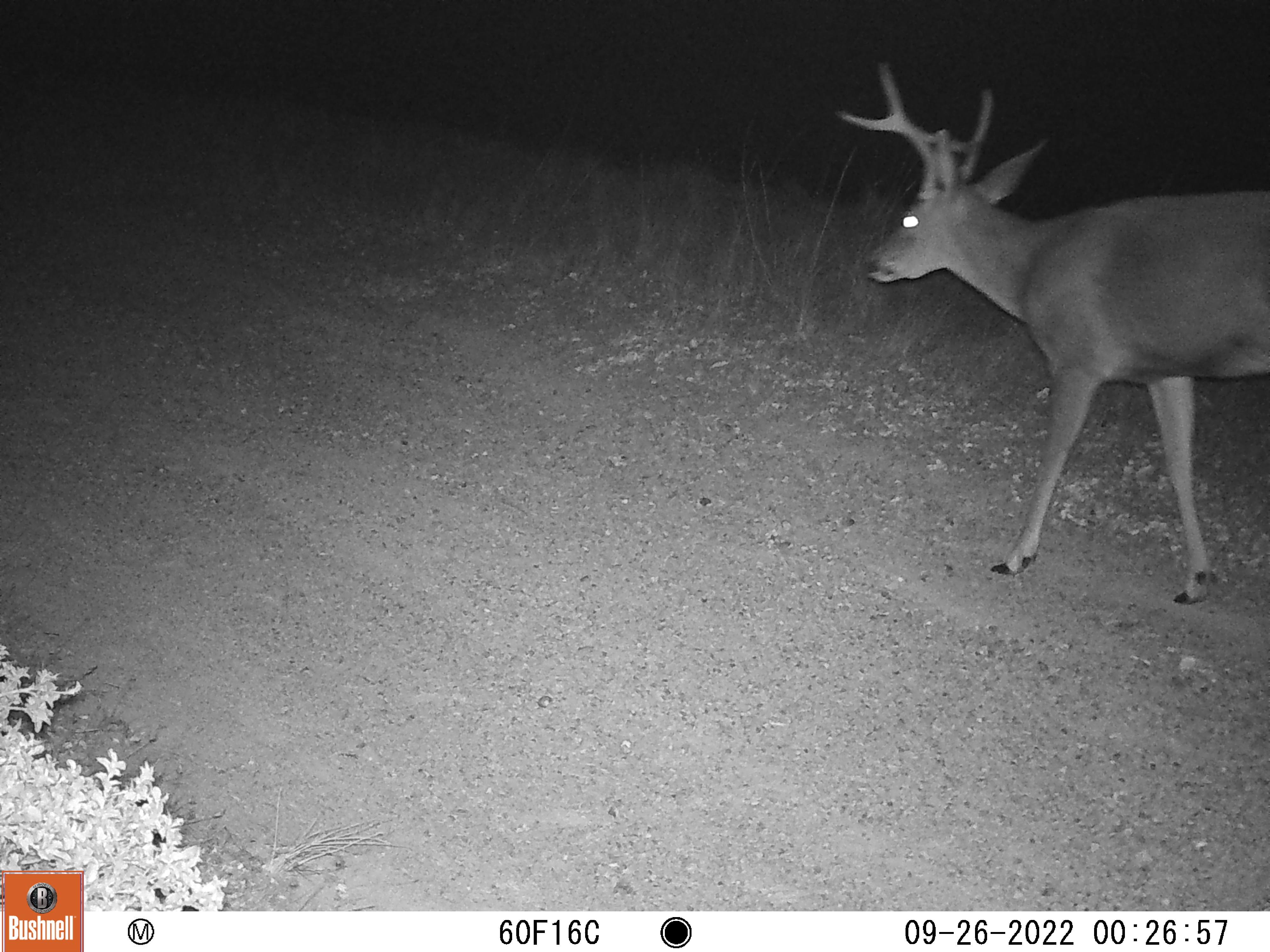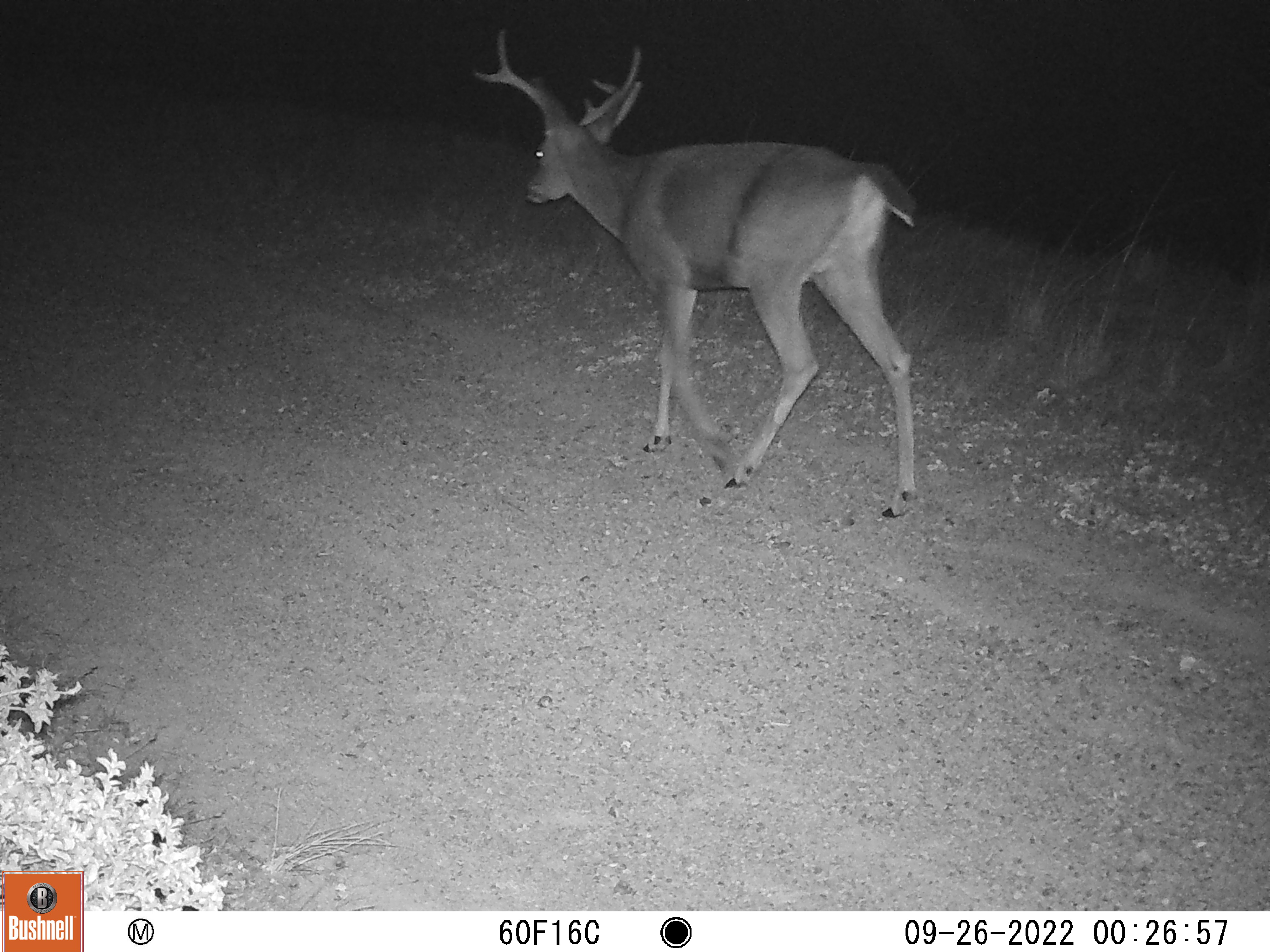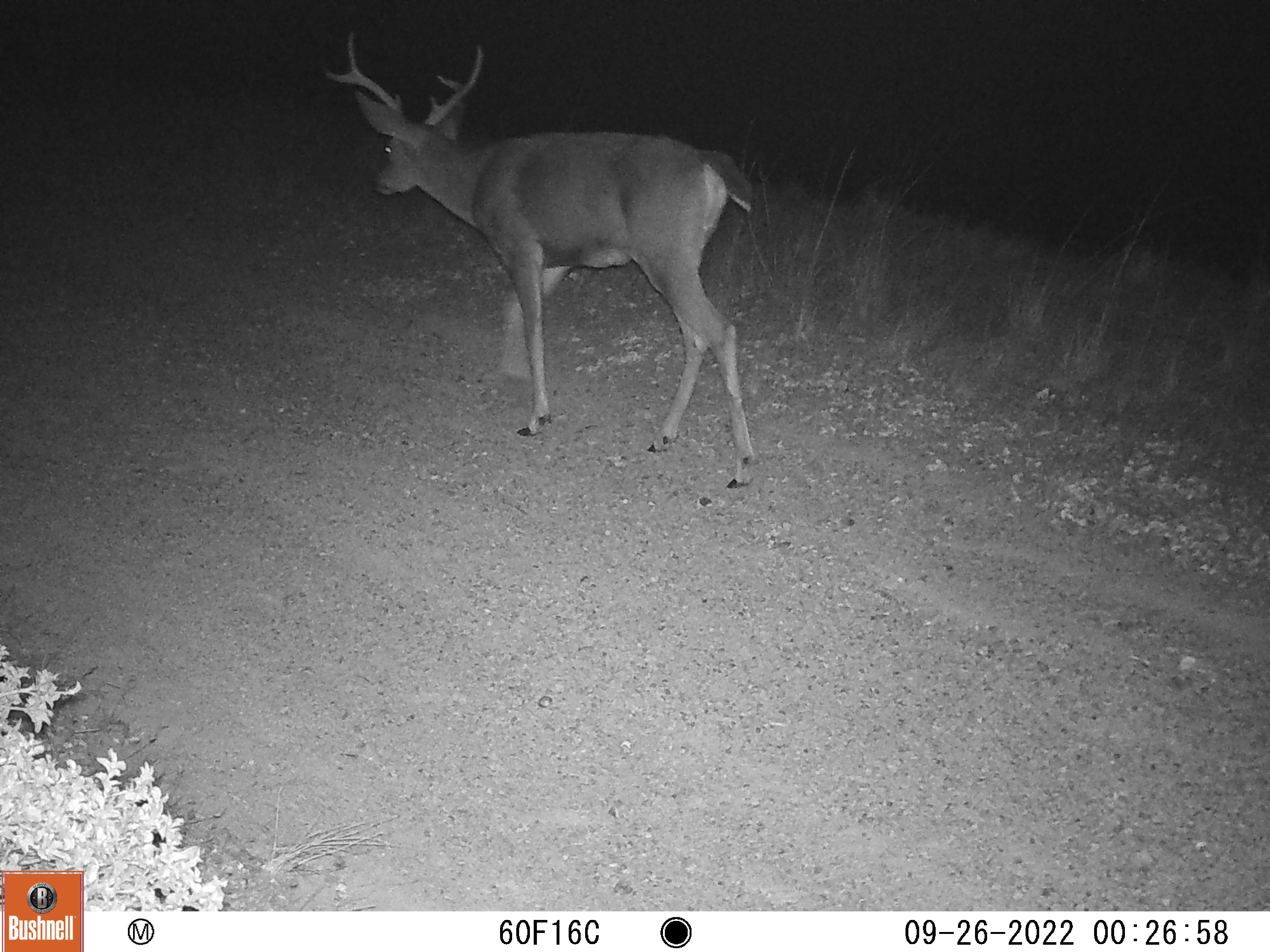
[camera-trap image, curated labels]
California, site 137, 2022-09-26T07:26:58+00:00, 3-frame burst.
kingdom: Animalia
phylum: Chordata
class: Mammalia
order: Artiodactyla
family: Cervidae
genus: Odocoileus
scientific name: Odocoileus hemionus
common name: mule deer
Mule deer (Odocoileus hemionus).